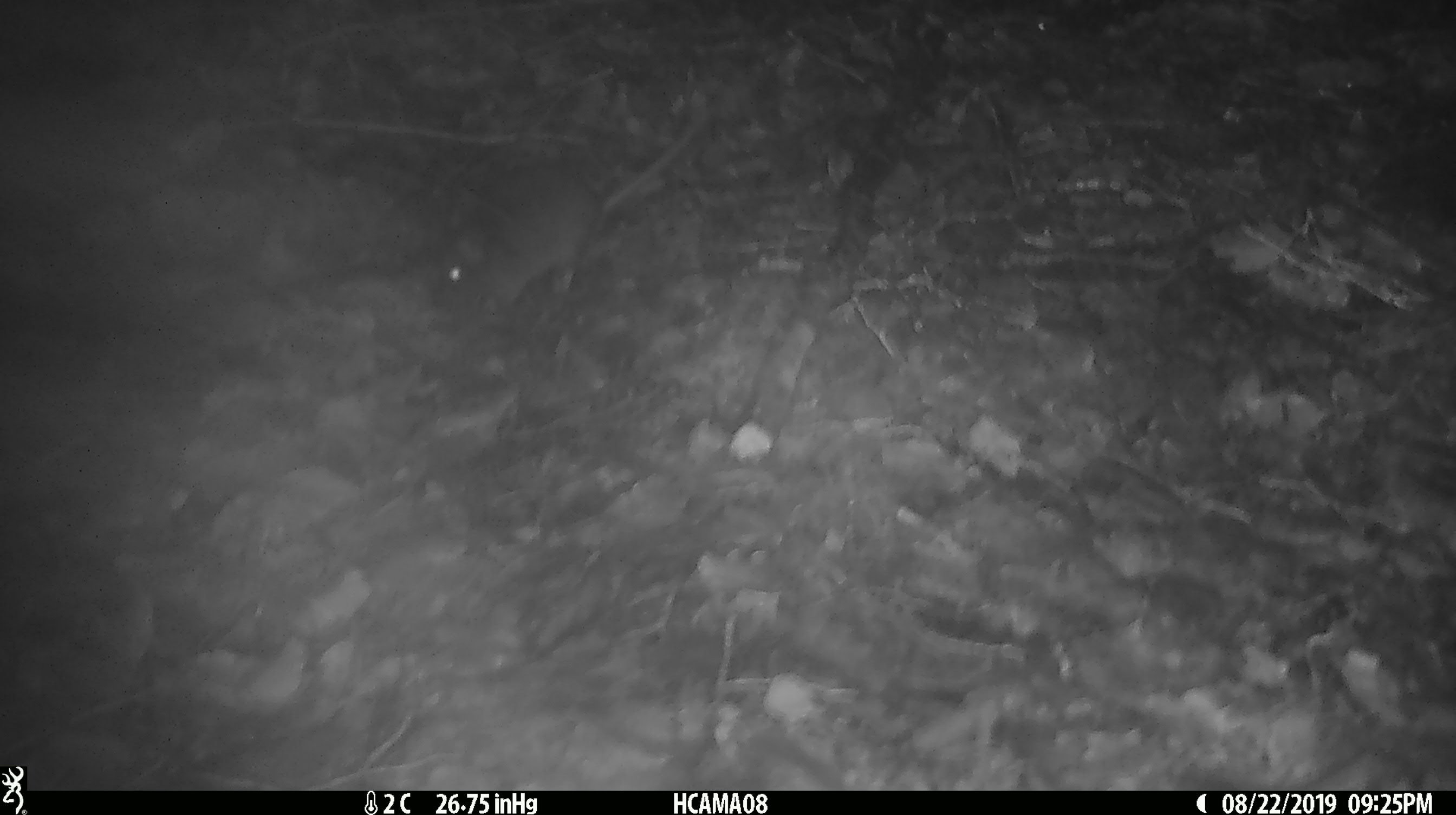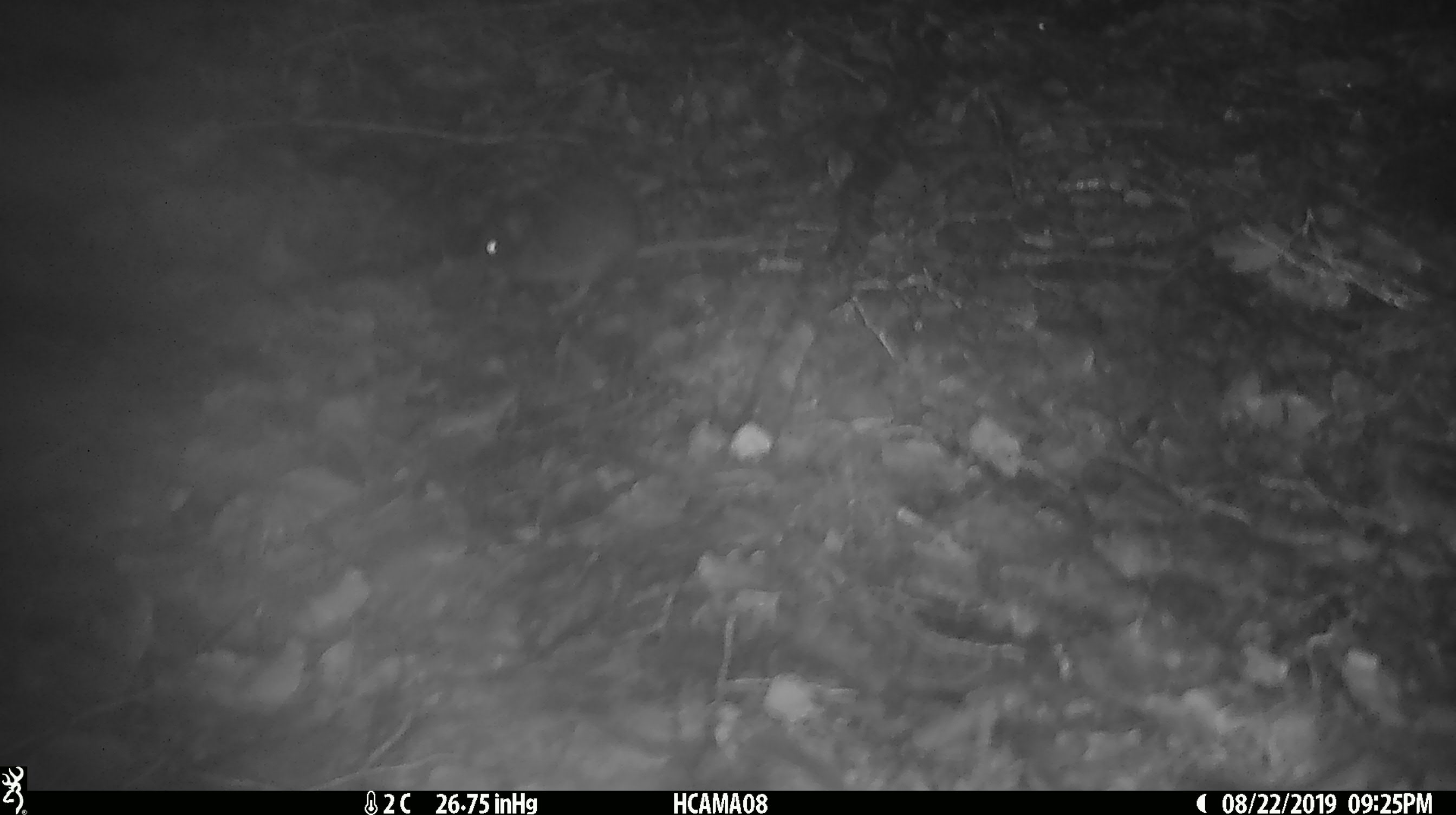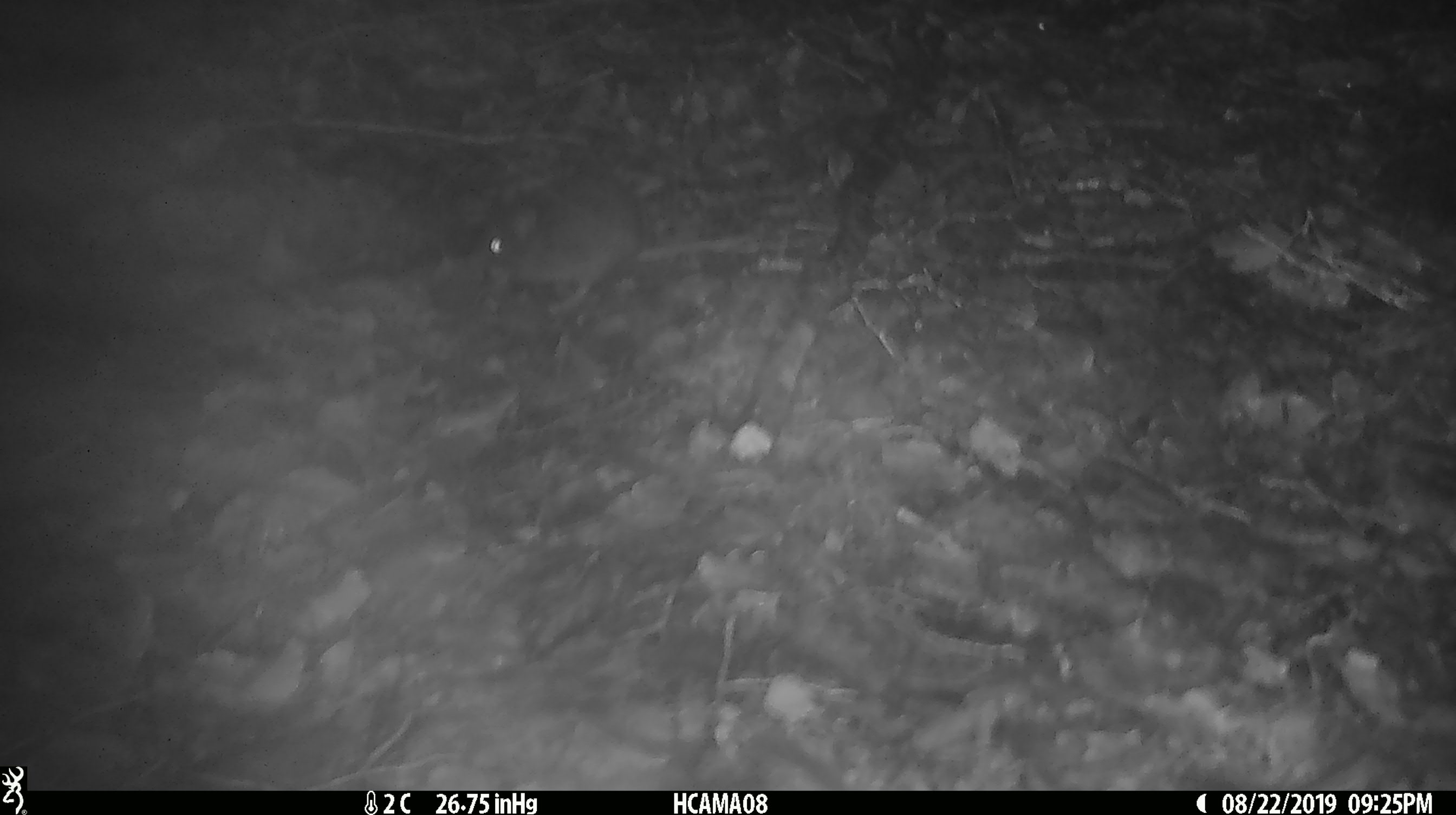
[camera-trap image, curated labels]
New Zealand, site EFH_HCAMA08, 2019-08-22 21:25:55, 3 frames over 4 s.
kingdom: Animalia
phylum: Chordata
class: Mammalia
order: Rodentia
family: Muridae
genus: Mus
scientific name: Mus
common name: mouse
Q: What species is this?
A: Mouse (Mus).